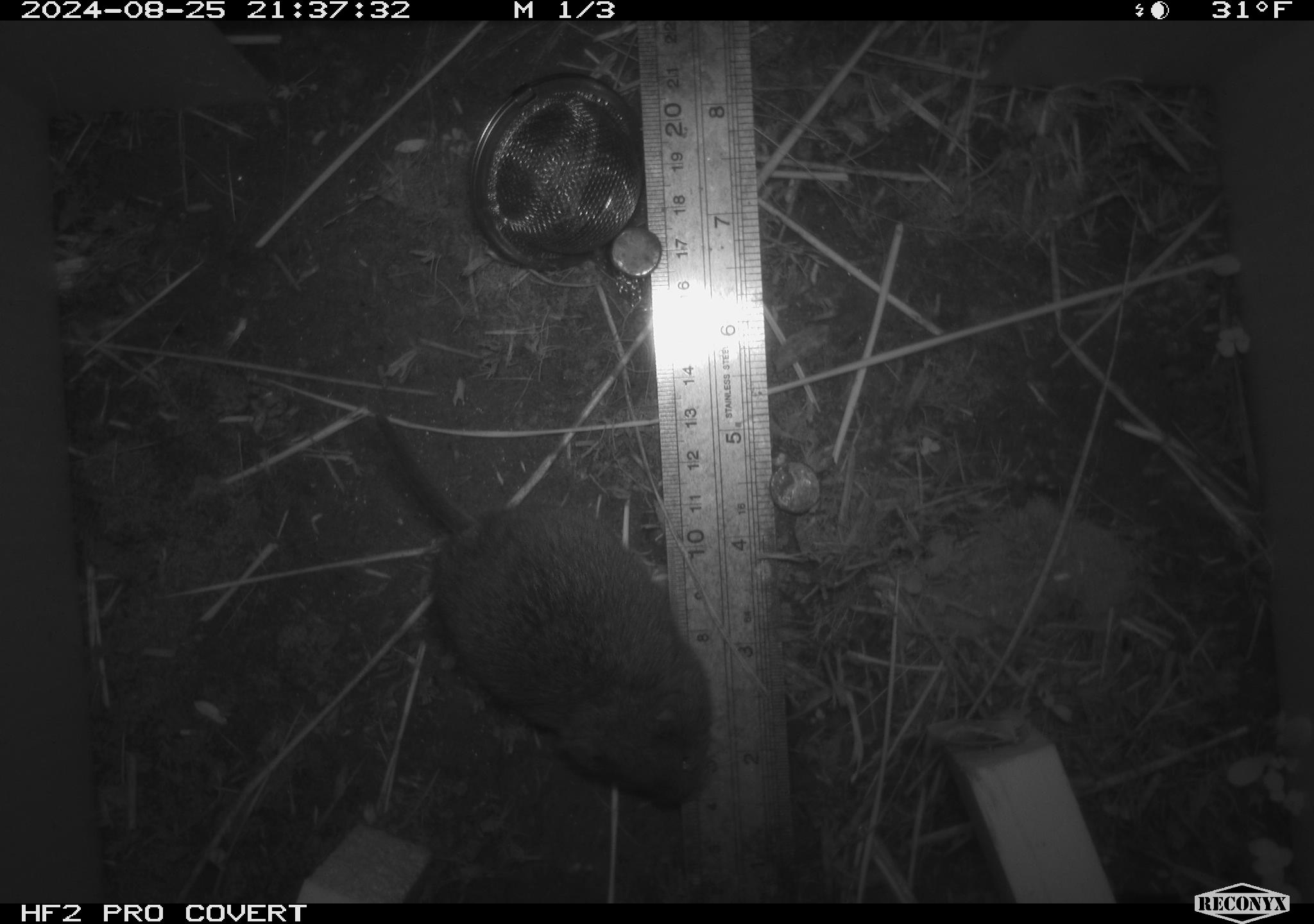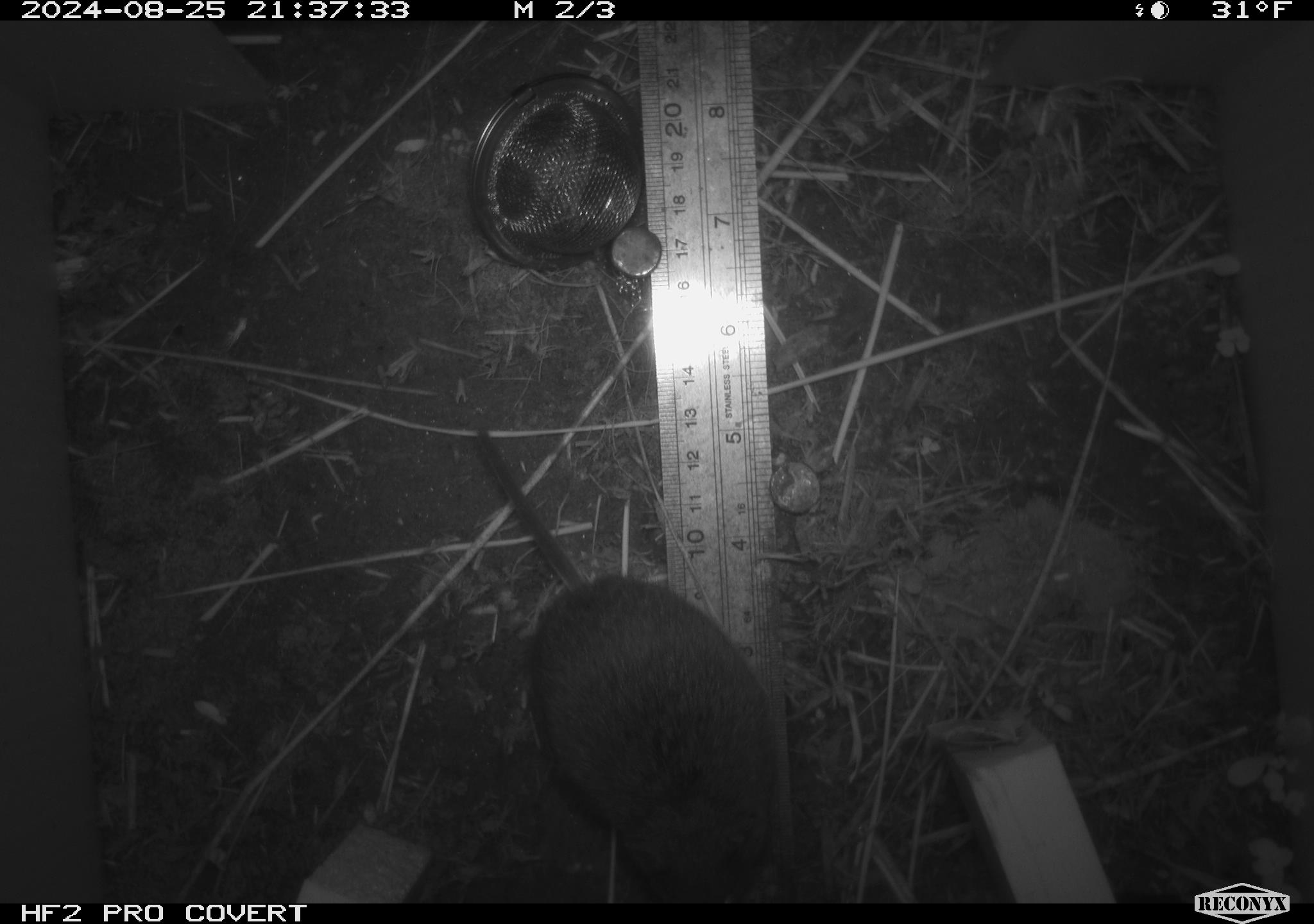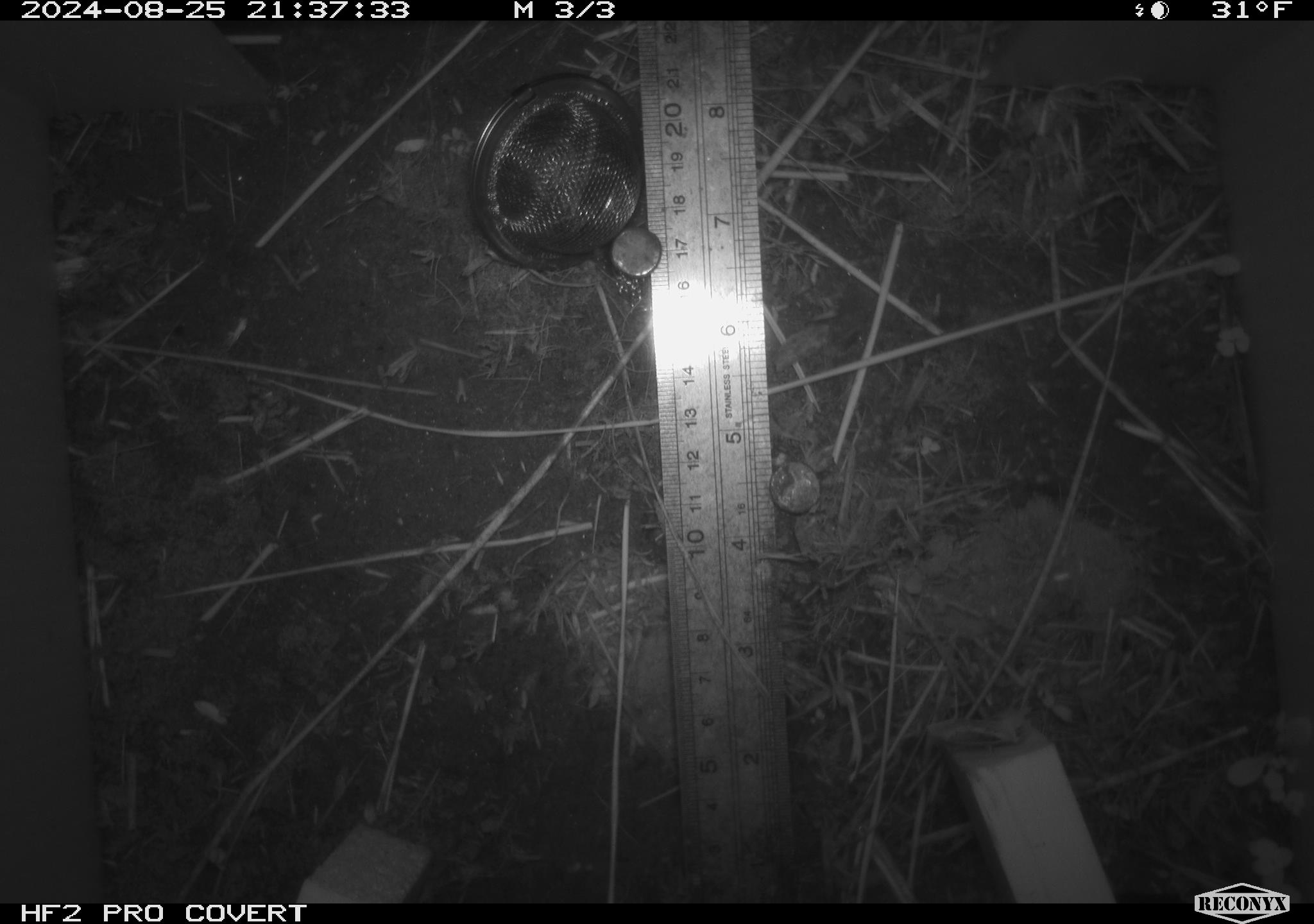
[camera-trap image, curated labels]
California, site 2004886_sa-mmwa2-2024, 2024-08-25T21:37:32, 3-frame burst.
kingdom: Animalia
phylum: Chordata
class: Mammalia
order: Rodentia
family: Cricetidae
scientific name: Arvicolinae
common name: voles, lemmings, and muskrats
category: arvicolinae subfamily